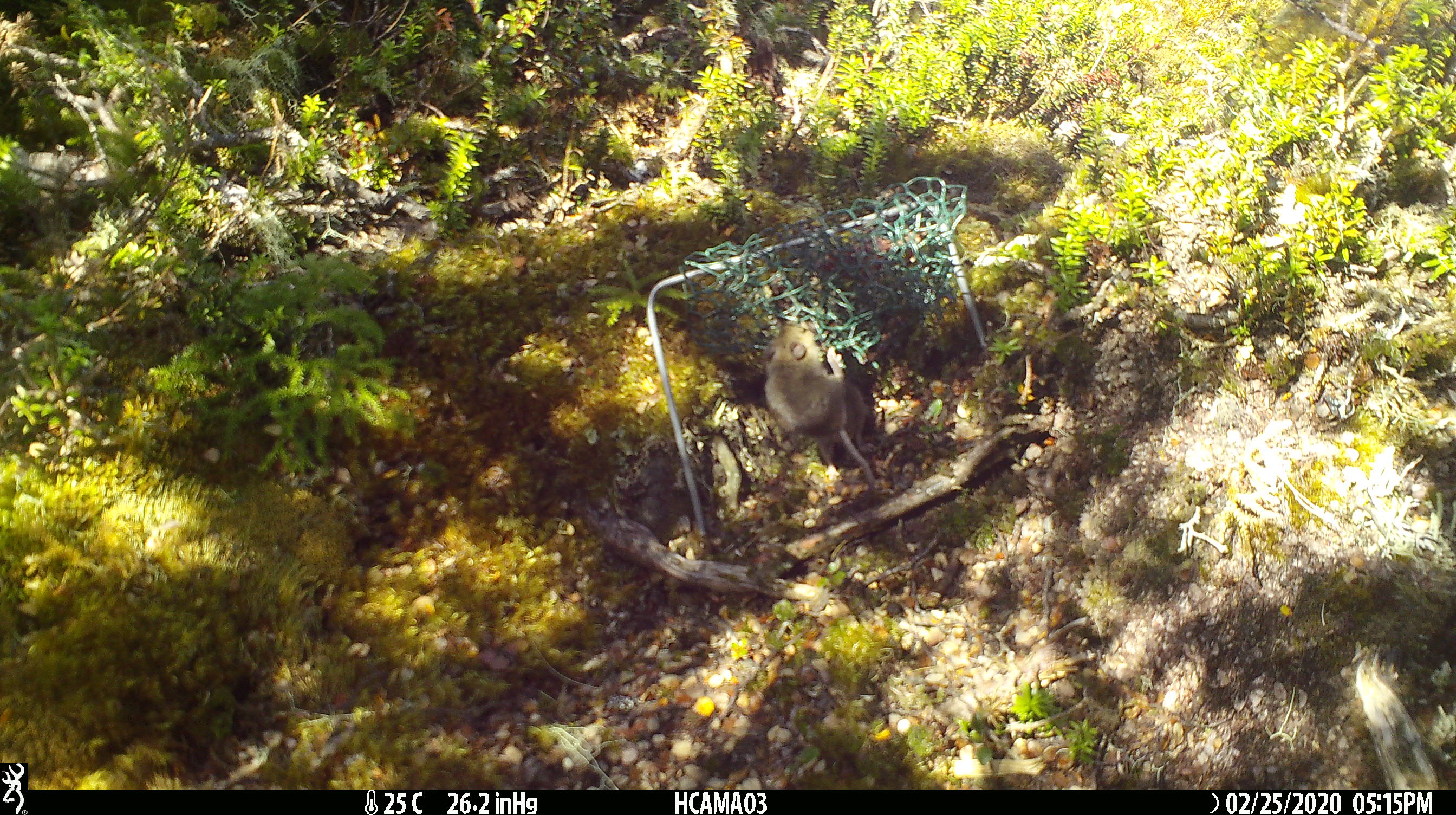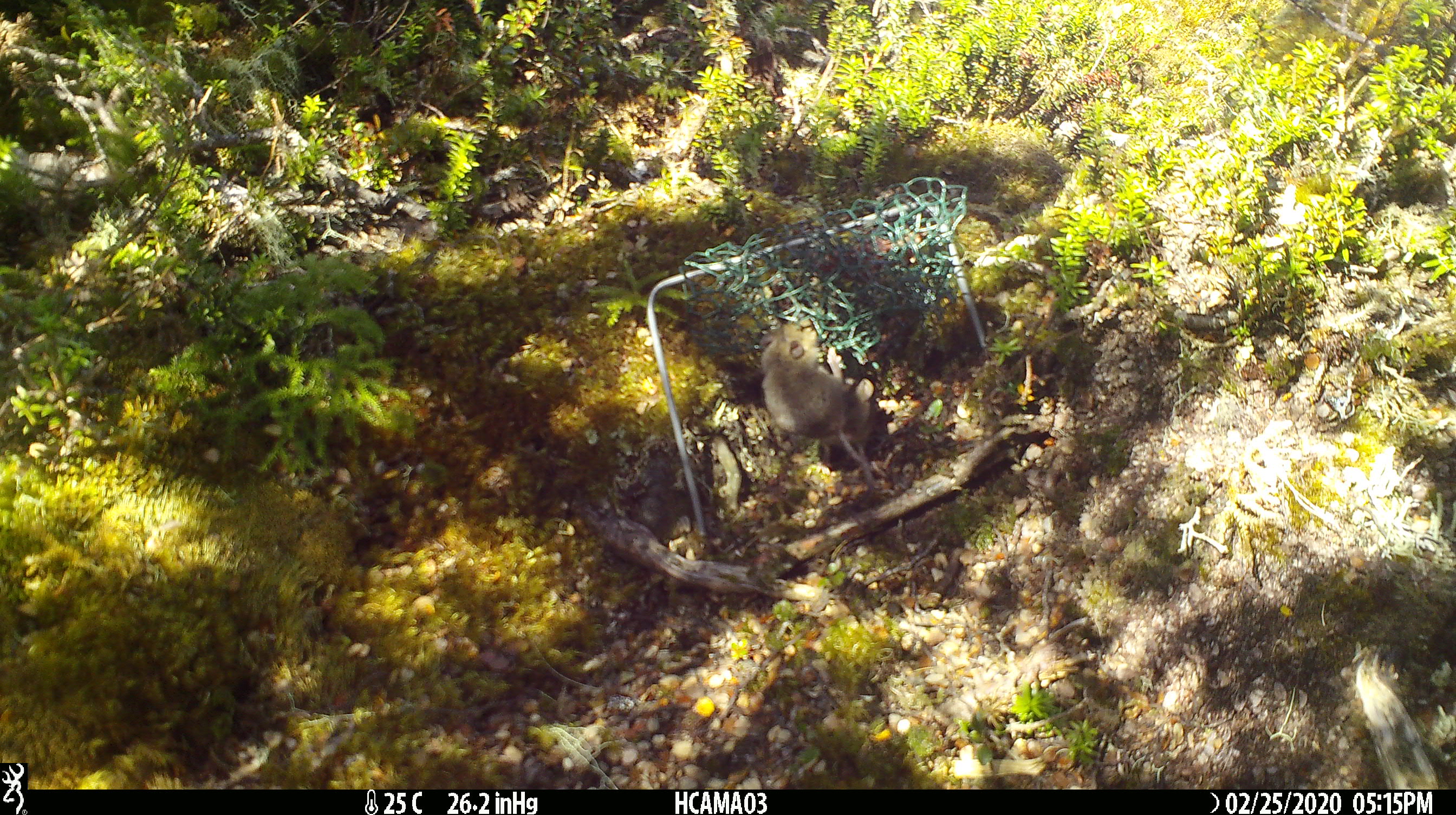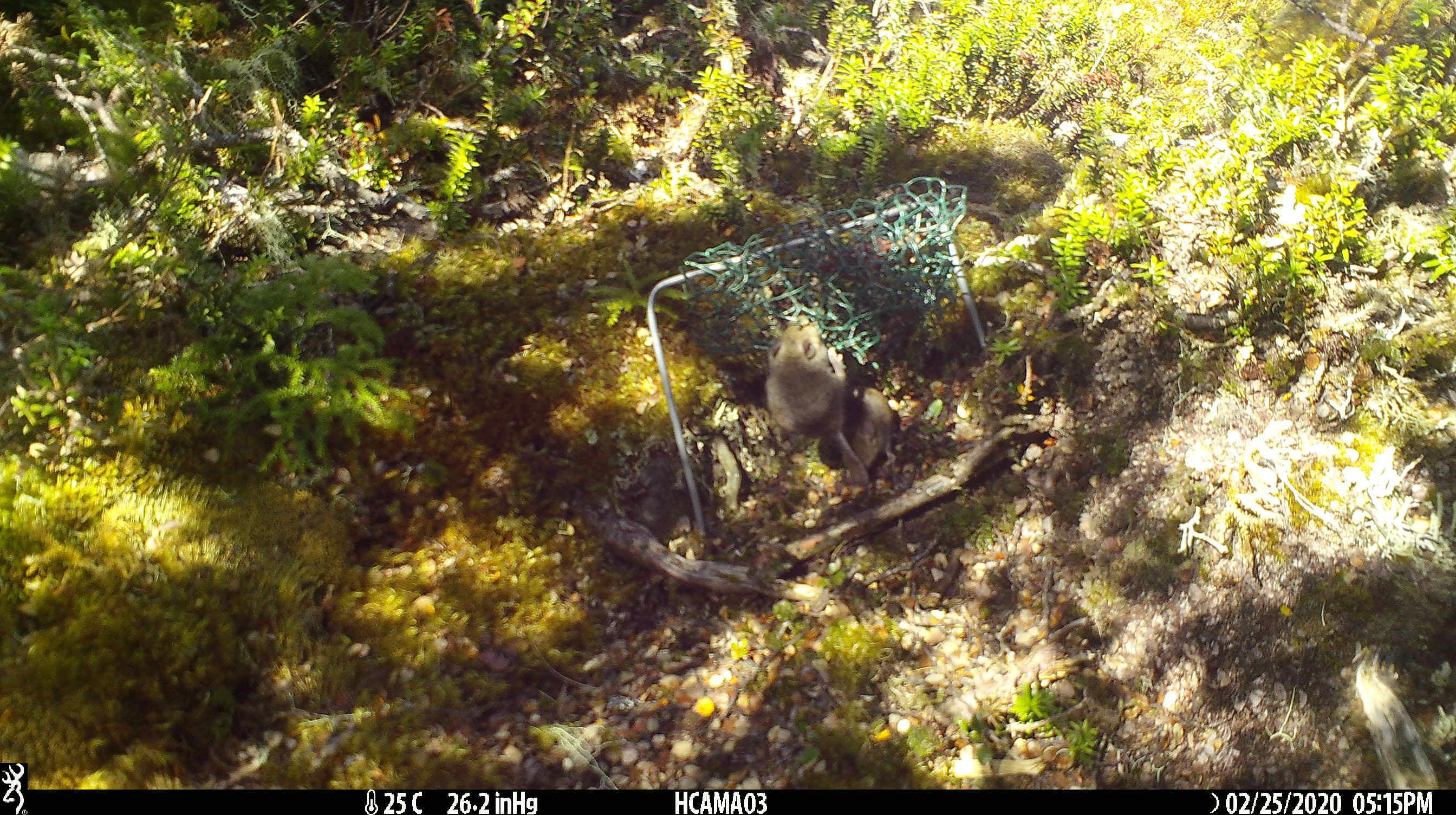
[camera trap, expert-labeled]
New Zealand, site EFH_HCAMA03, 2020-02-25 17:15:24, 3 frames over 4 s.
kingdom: Animalia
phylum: Chordata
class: Mammalia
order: Rodentia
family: Muridae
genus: Mus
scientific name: Mus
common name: mouse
Mouse (Mus).